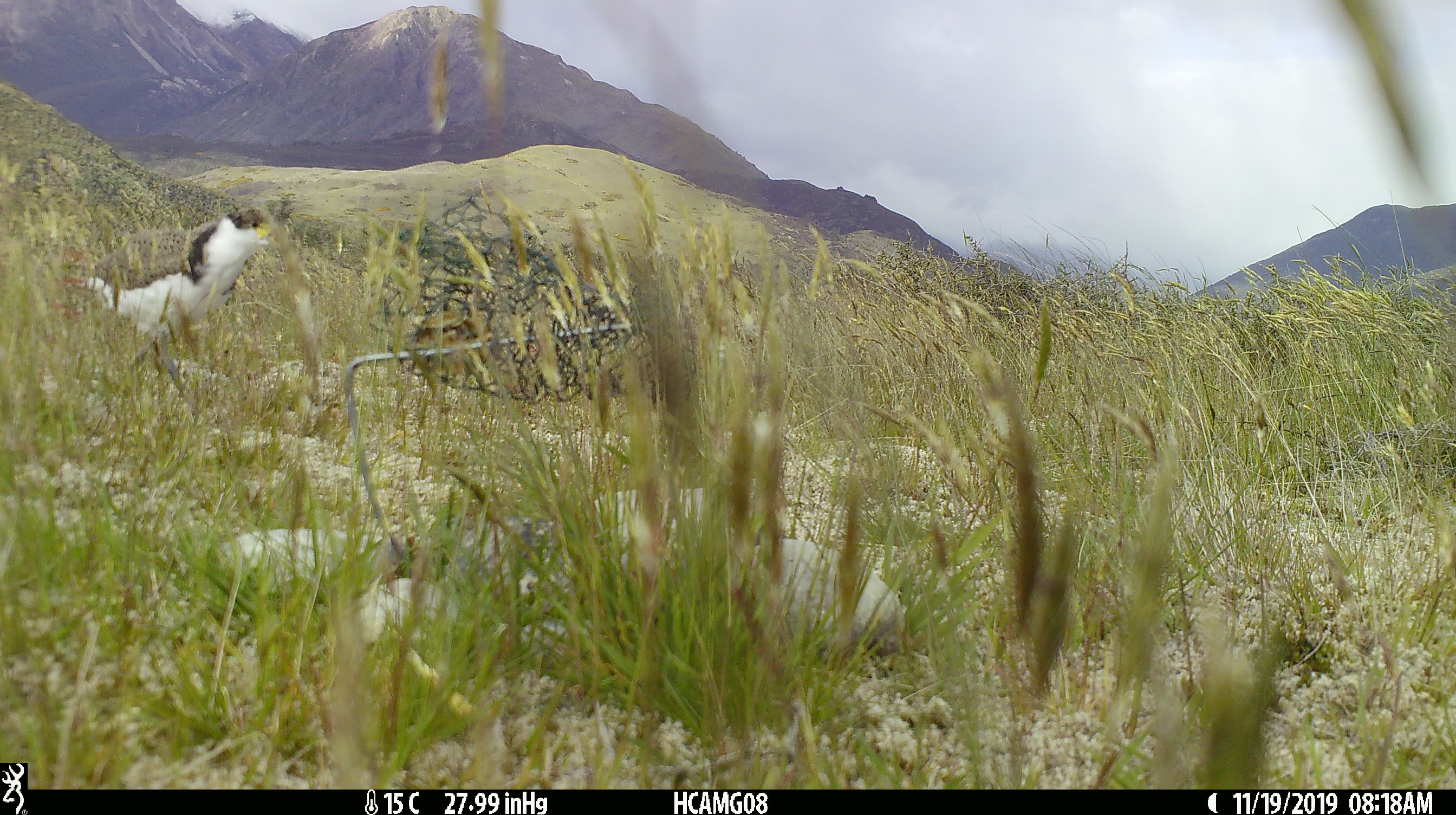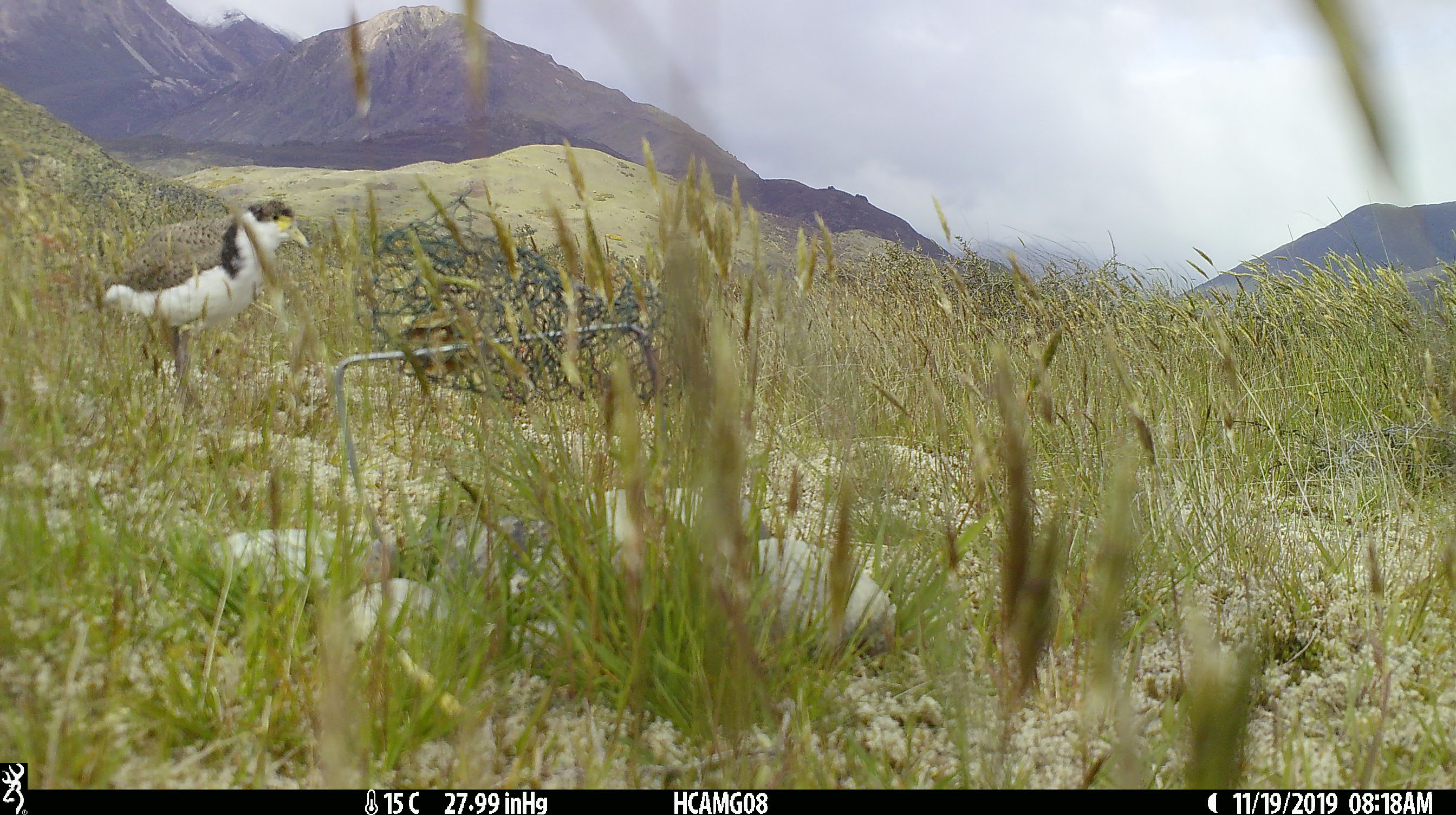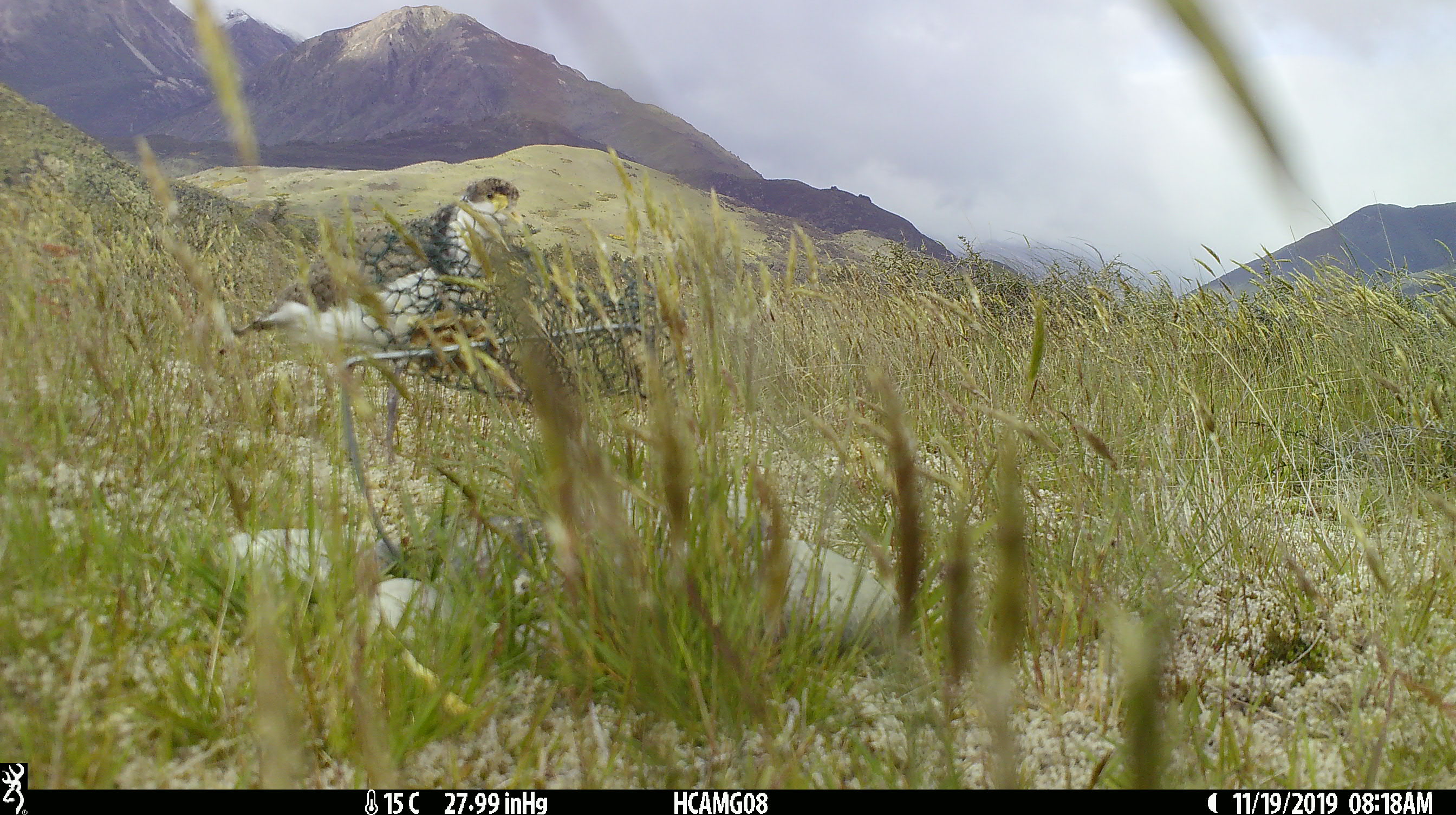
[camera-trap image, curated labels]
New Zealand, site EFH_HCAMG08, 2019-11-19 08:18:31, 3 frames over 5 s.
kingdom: Animalia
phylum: Chordata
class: Aves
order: Charadriiformes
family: Charadriidae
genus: Vanellus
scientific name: Vanellus miles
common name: masked lapwing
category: spurwing plover